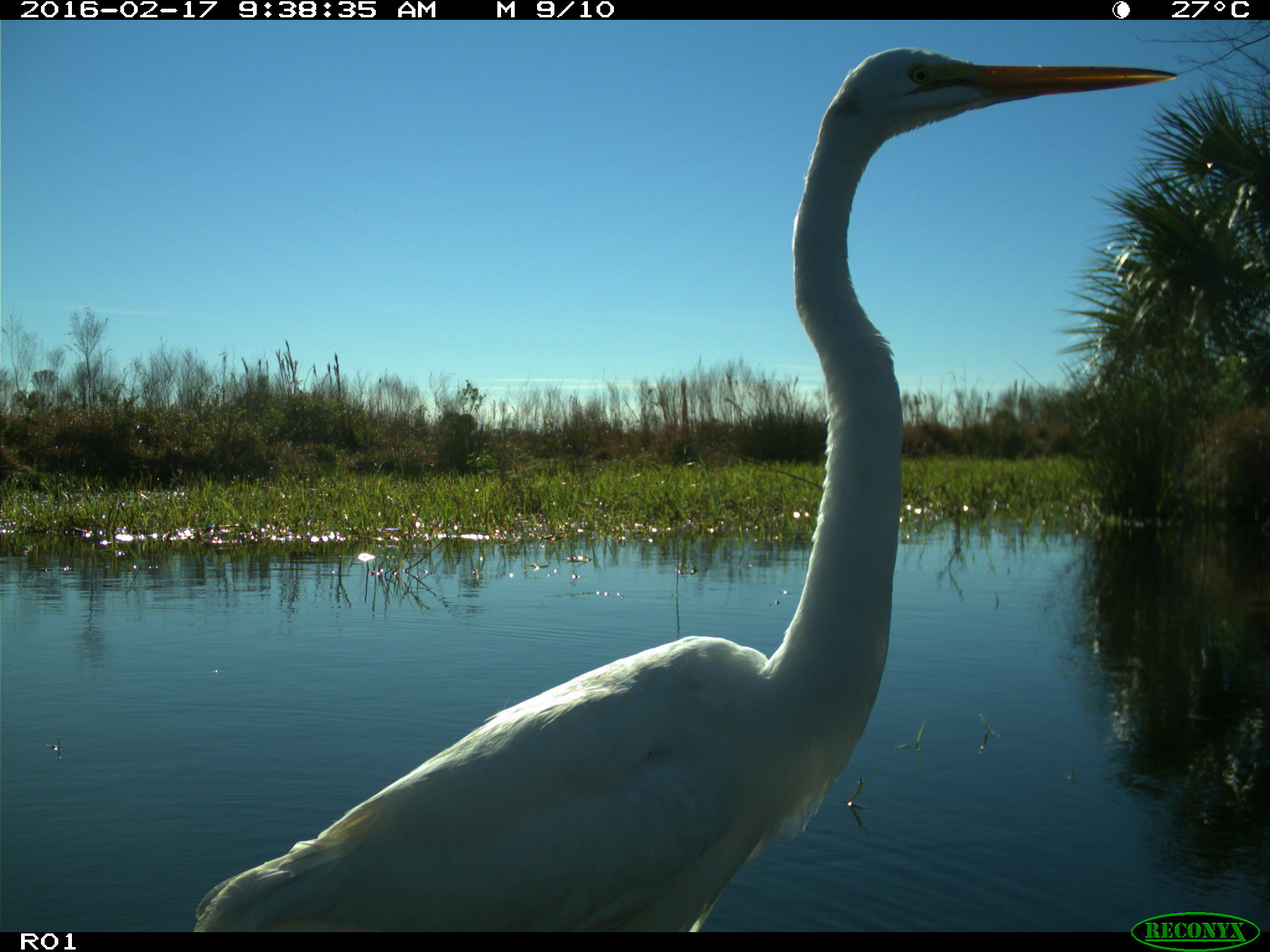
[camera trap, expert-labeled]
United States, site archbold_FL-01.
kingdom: Animalia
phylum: Chordata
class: Aves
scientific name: Aves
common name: birds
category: unidentified bird